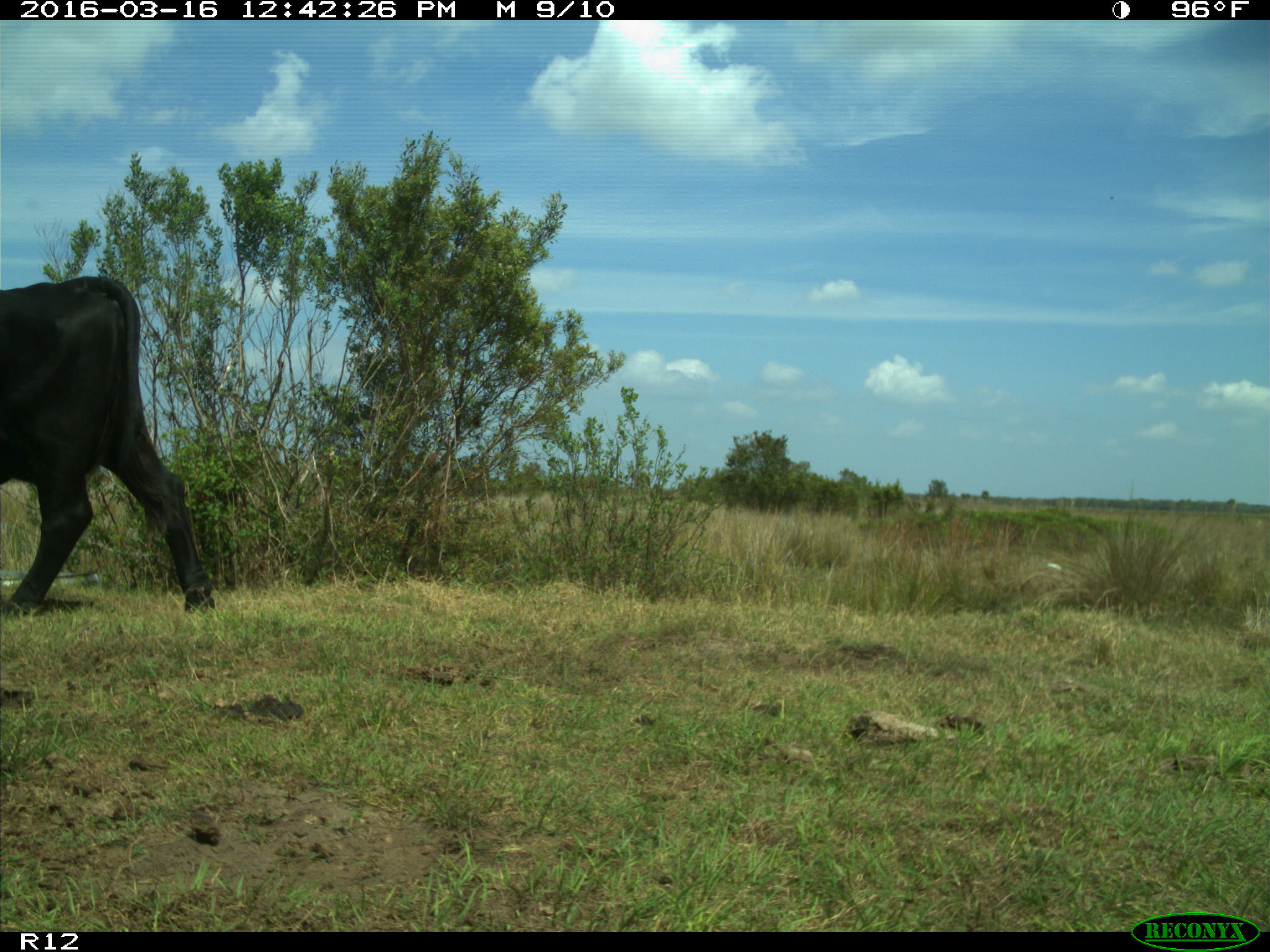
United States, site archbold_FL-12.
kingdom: Animalia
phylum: Chordata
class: Mammalia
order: Artiodactyla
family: Bovidae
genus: Bos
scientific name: Bos taurus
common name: domestic cow